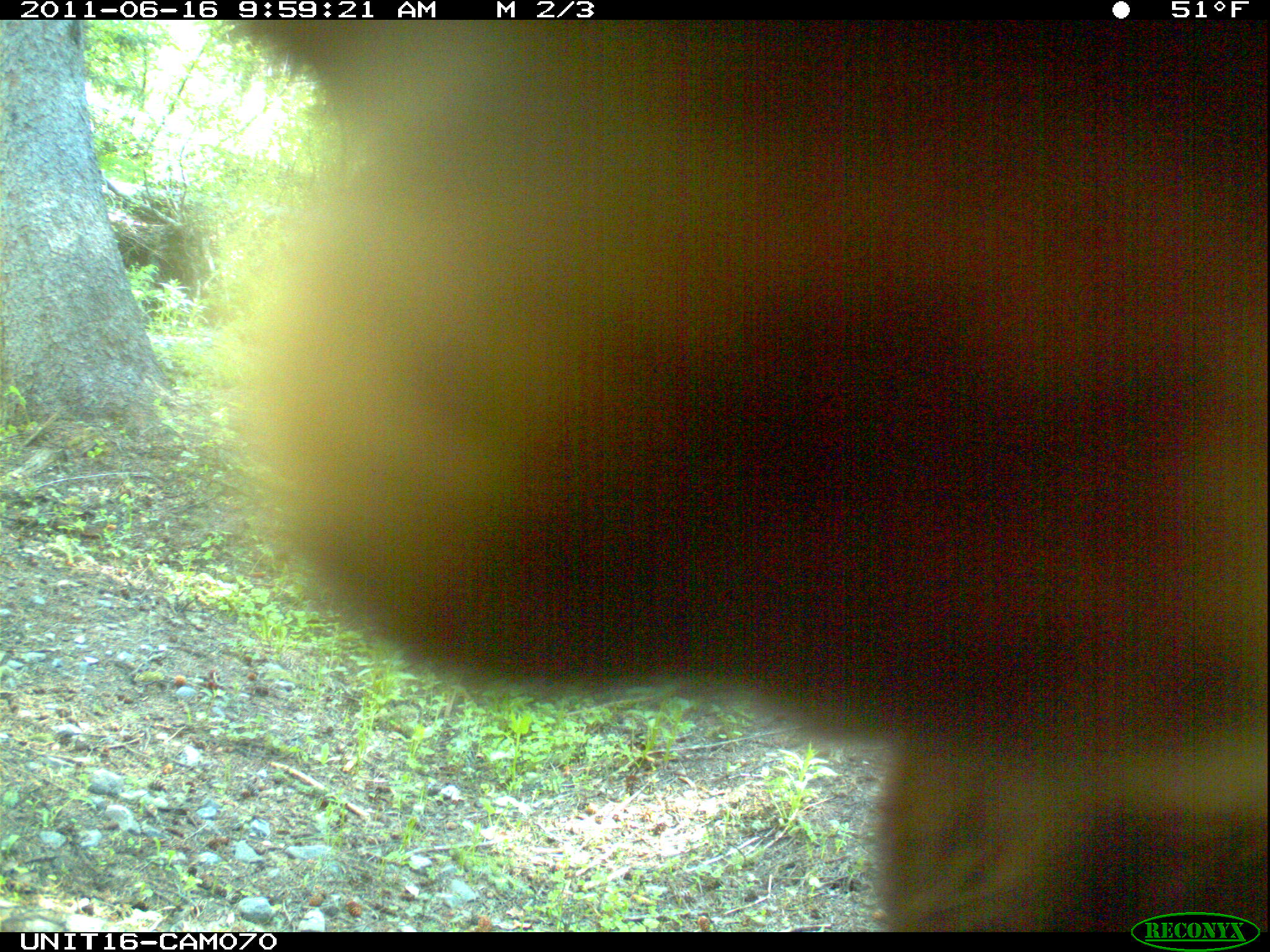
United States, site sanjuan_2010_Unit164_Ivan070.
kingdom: Animalia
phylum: Chordata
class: Mammalia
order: Artiodactyla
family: Cervidae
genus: Cervus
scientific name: Cervus elaphus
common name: red deer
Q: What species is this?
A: Cervus elaphus (red deer).